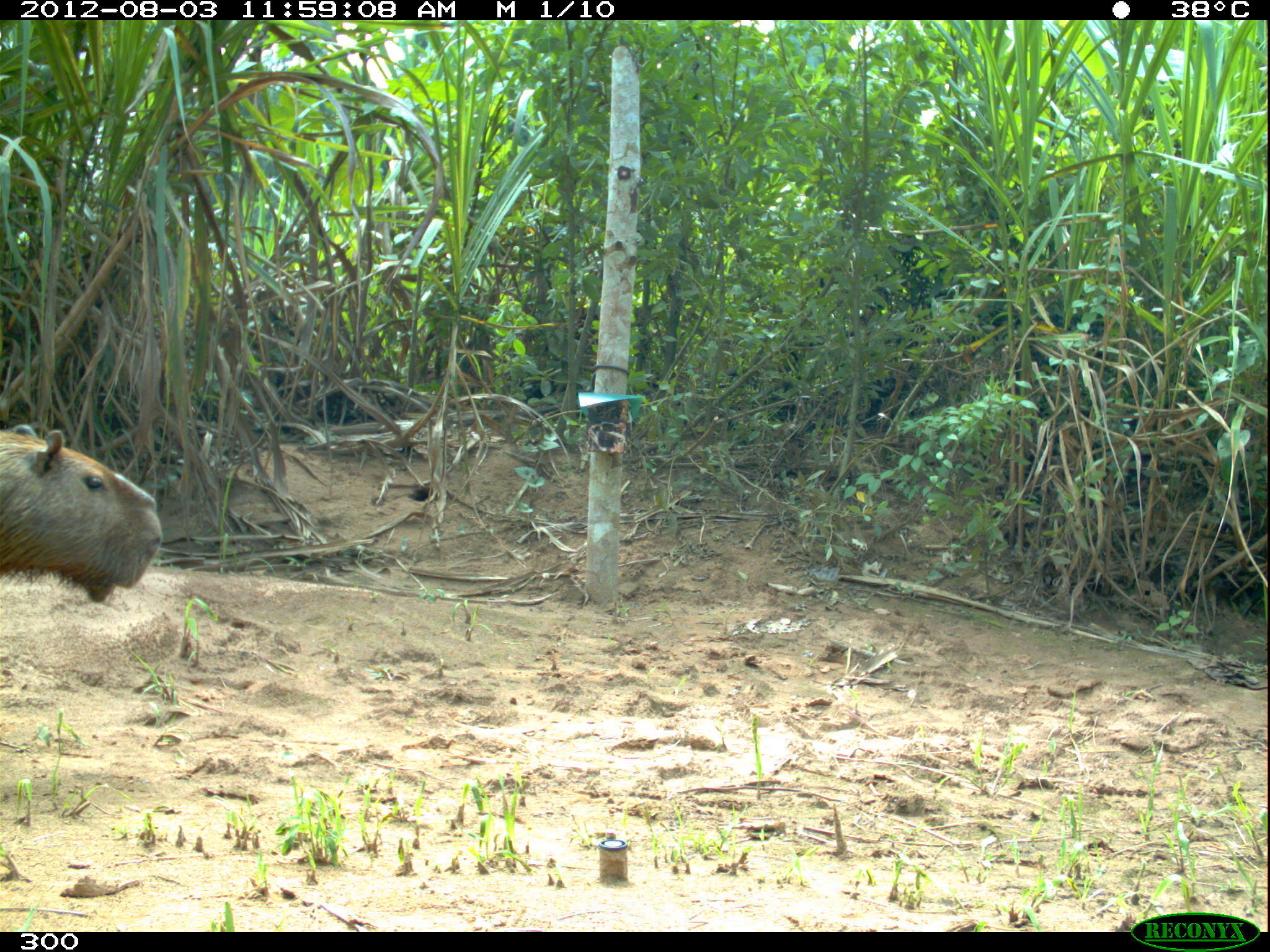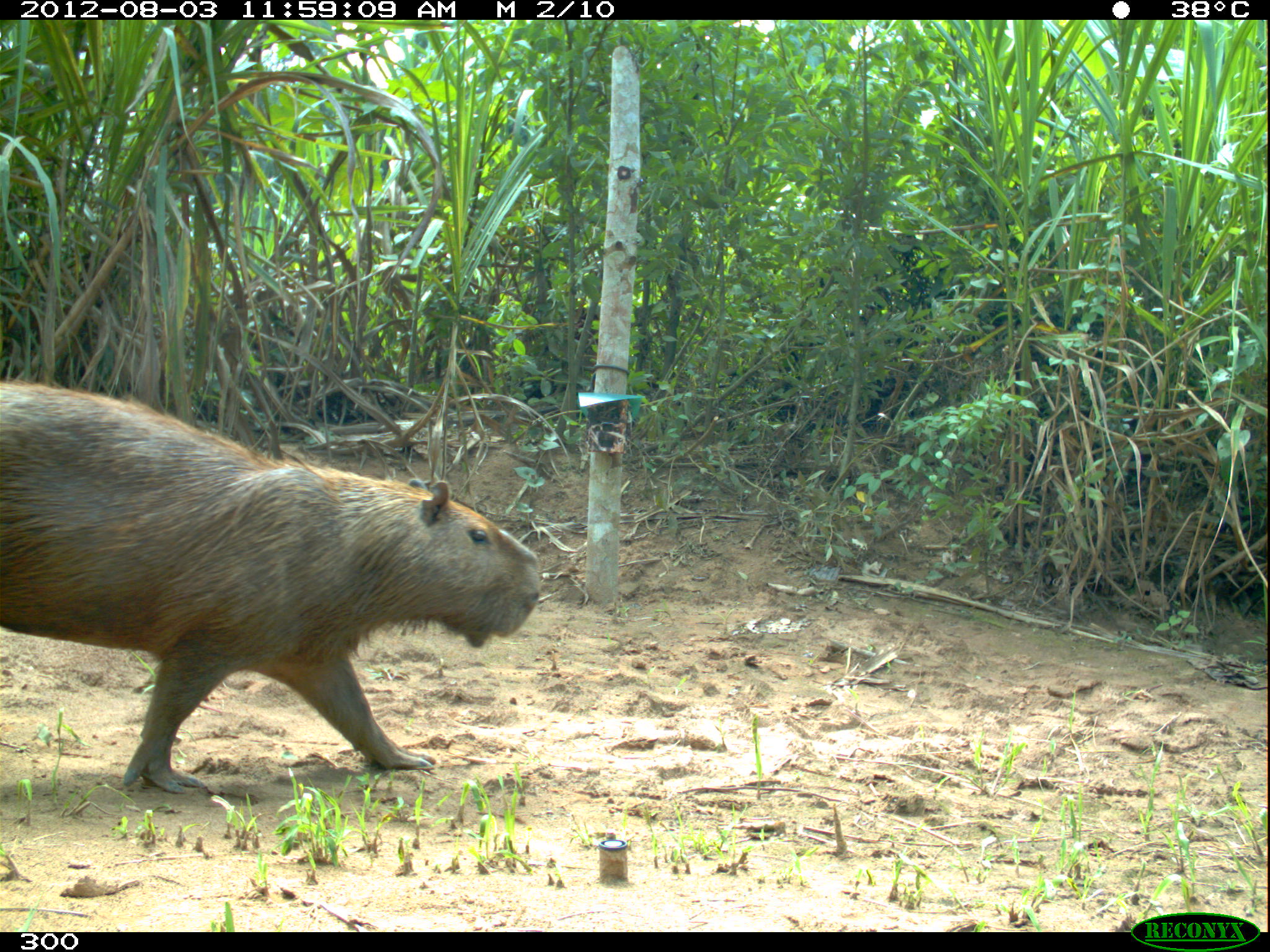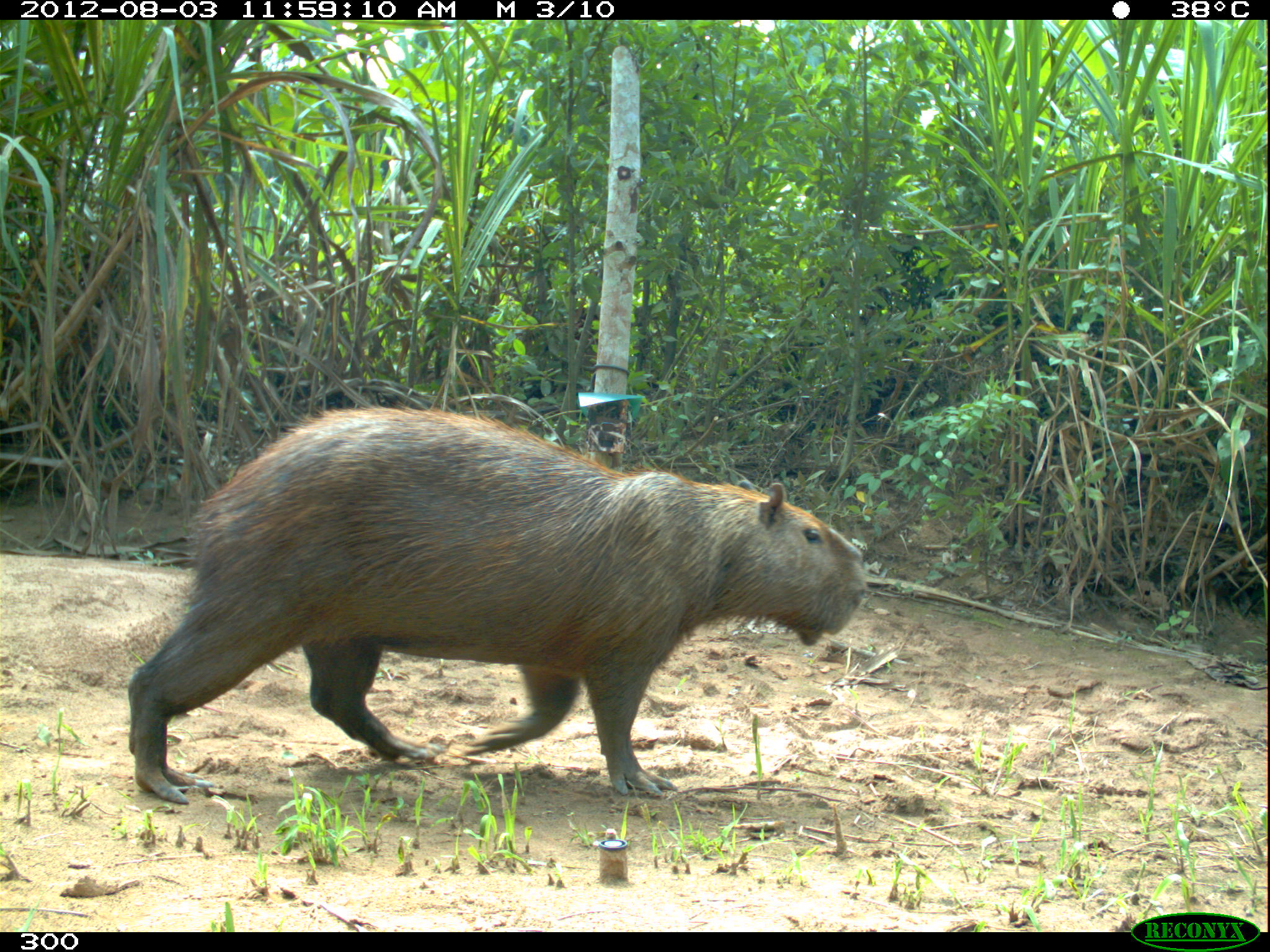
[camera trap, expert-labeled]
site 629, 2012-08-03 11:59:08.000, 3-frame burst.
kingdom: Animalia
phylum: Chordata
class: Mammalia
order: Rodentia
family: Caviidae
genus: Hydrochoerus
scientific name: Hydrochoerus hydrochaeris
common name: capybara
Hydrochoerus hydrochaeris (capybara).